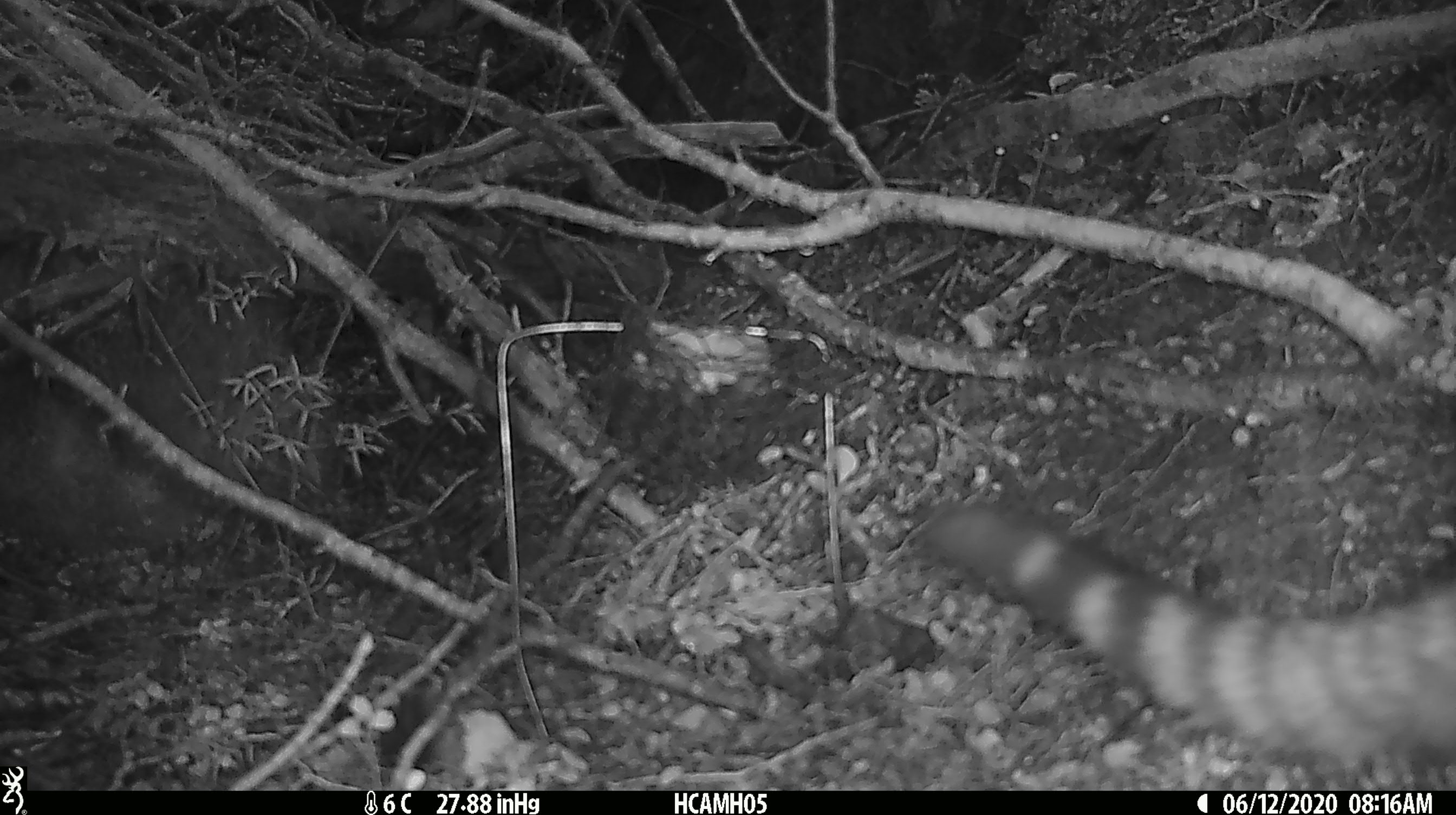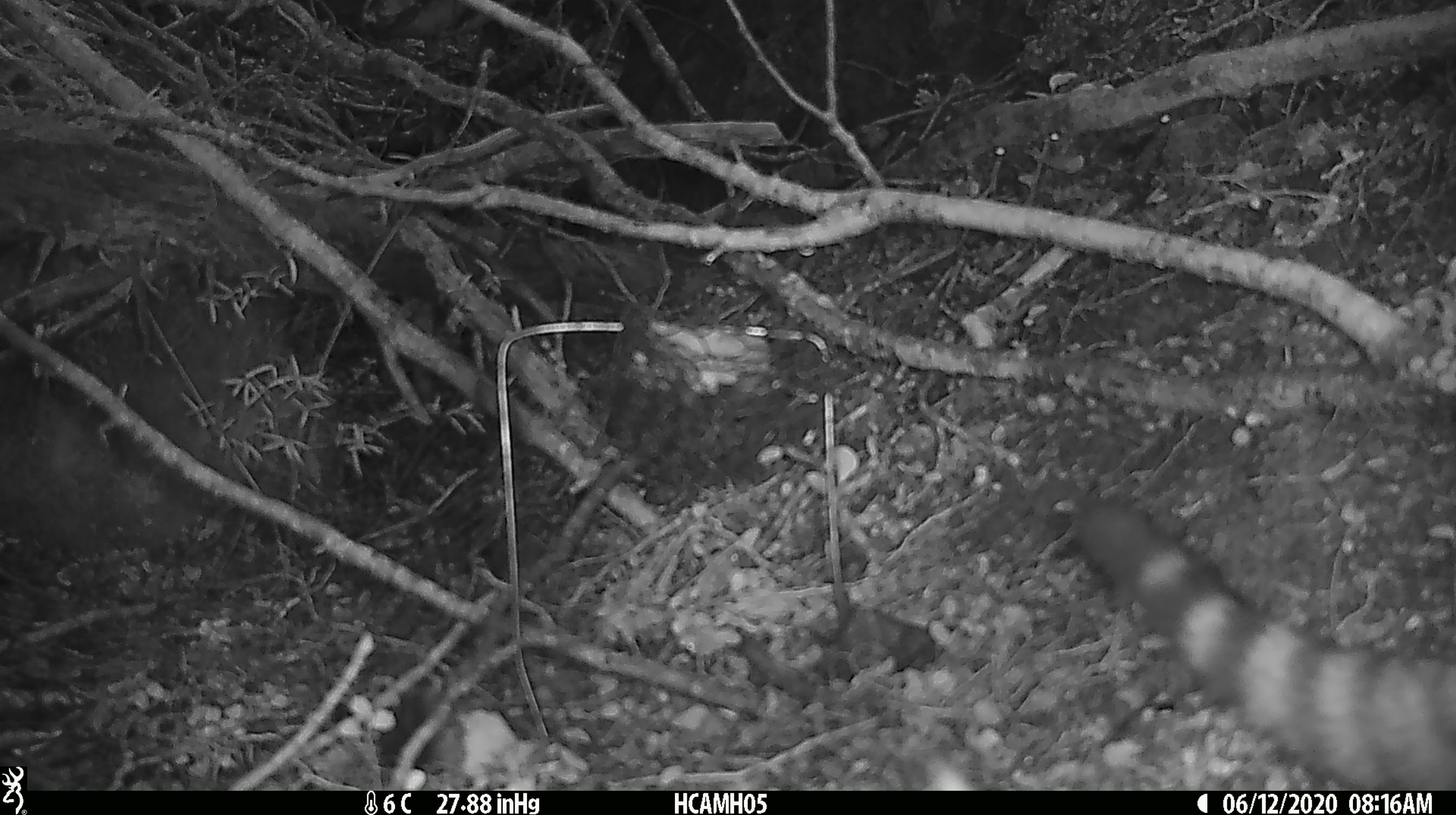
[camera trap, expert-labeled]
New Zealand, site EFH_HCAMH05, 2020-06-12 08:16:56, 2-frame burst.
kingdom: Animalia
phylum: Chordata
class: Mammalia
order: Carnivora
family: Felidae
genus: Felis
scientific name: Felis catus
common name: domestic cat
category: cat